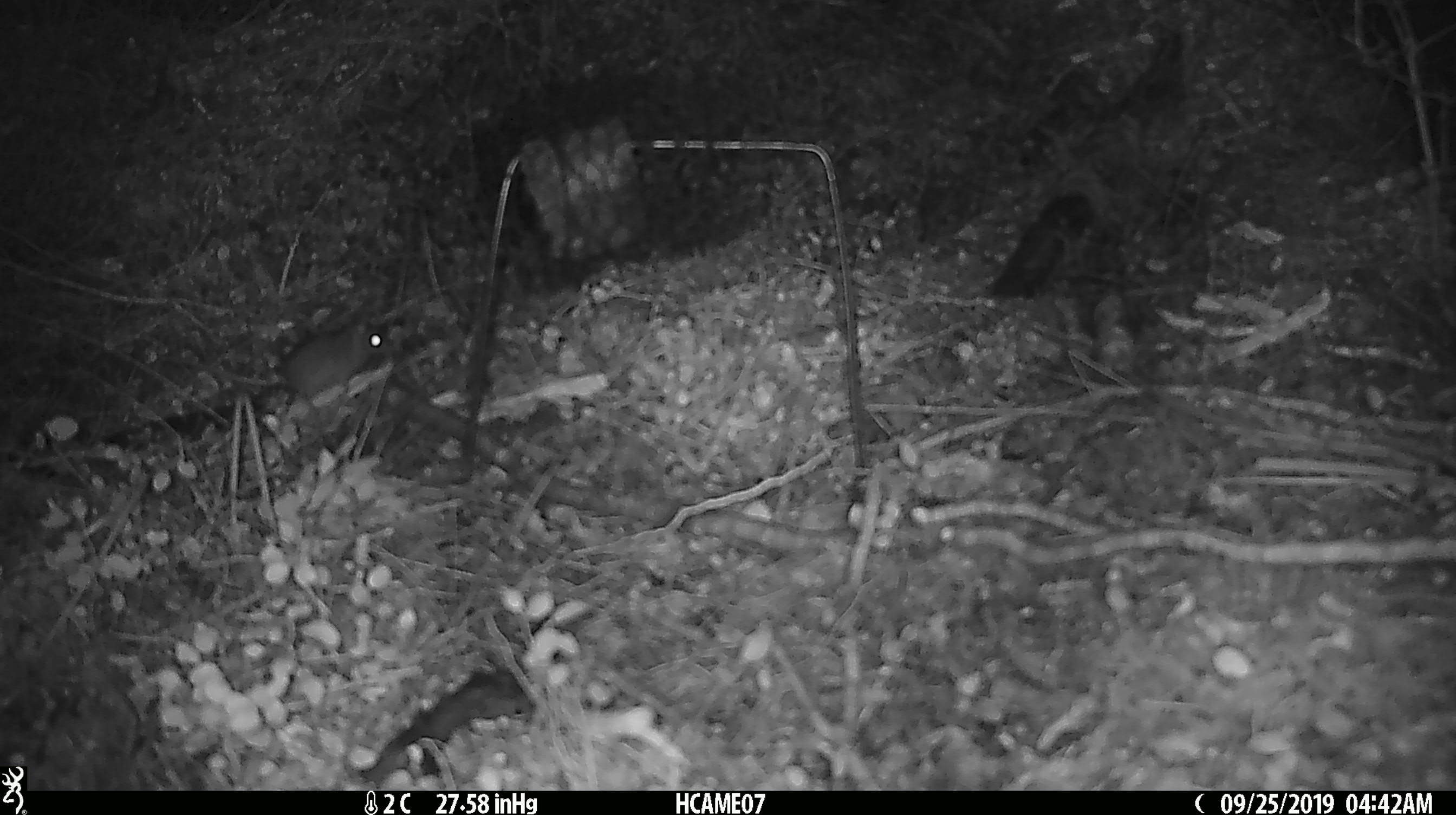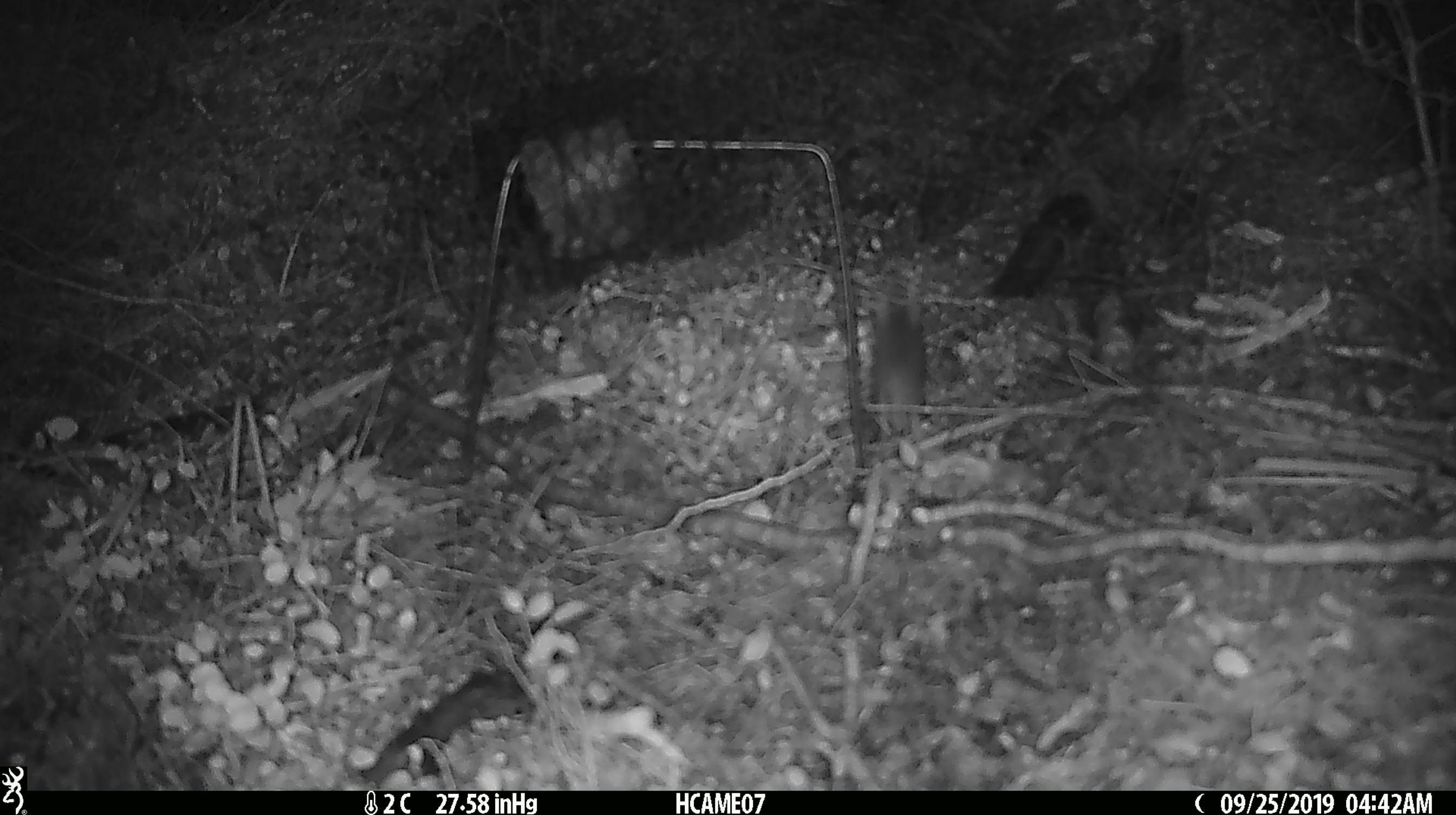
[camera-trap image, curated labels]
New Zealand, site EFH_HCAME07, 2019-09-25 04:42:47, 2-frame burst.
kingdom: Animalia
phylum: Chordata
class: Mammalia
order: Rodentia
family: Muridae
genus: Mus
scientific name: Mus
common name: mouse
Mouse (Mus).